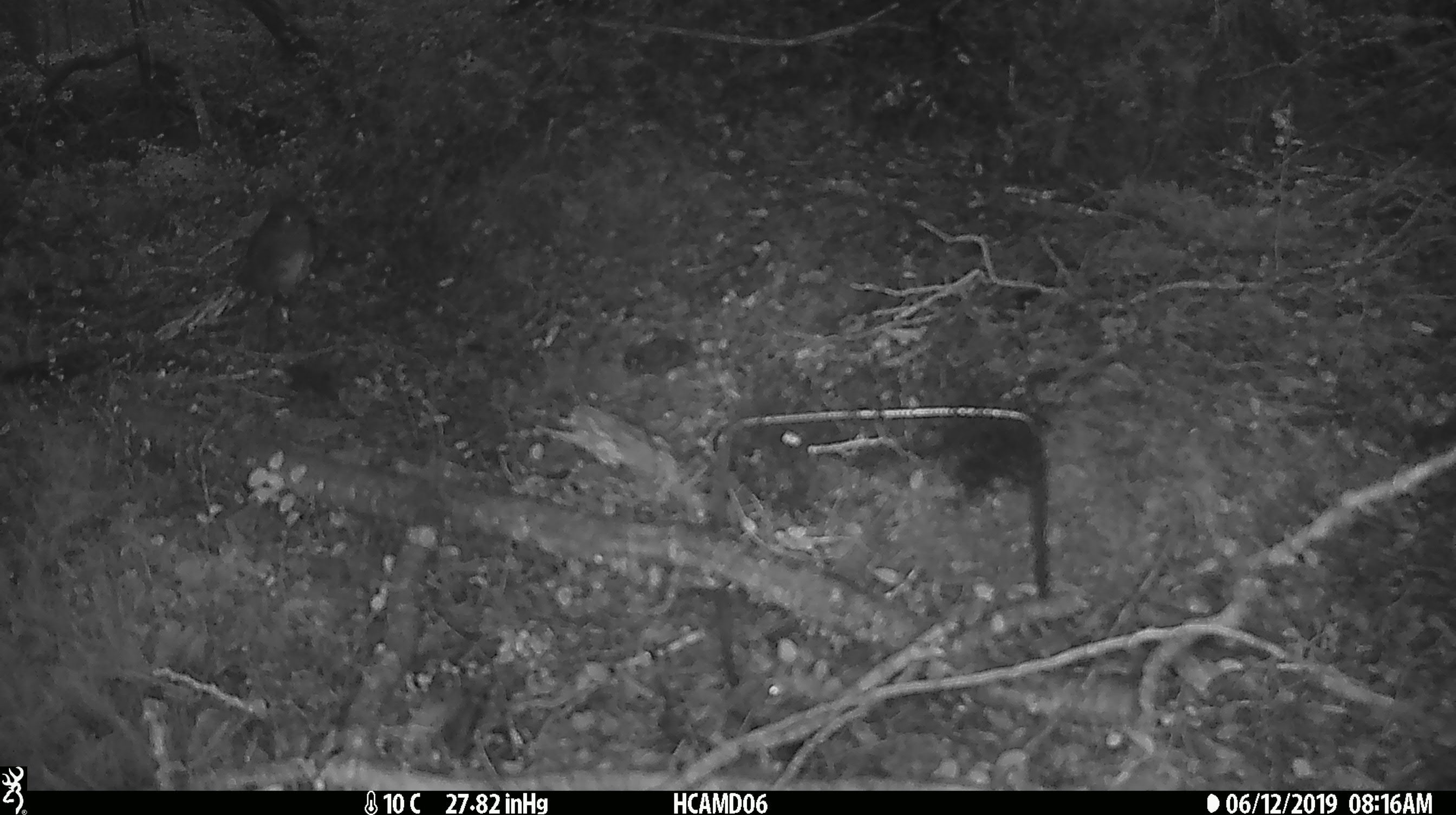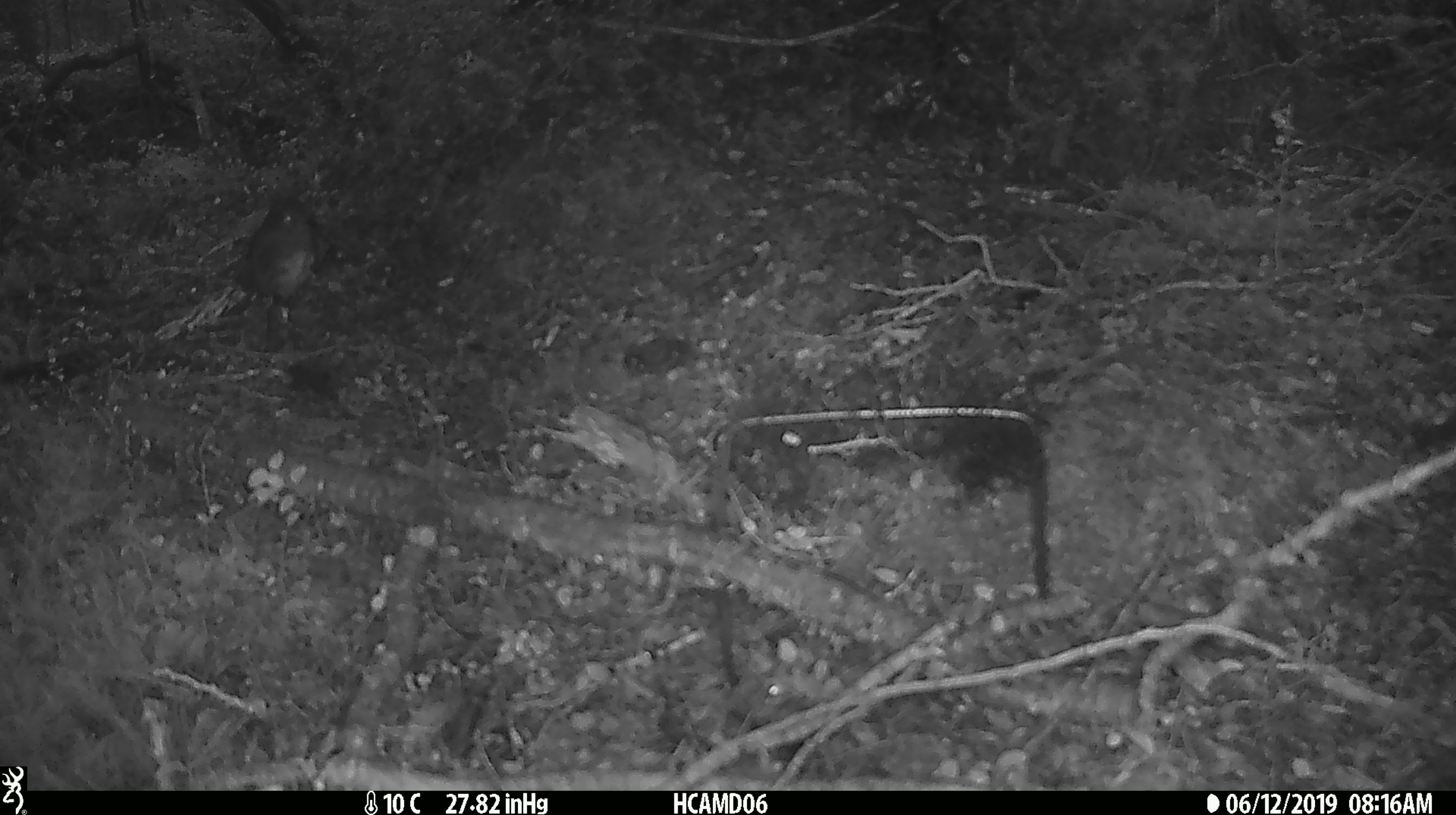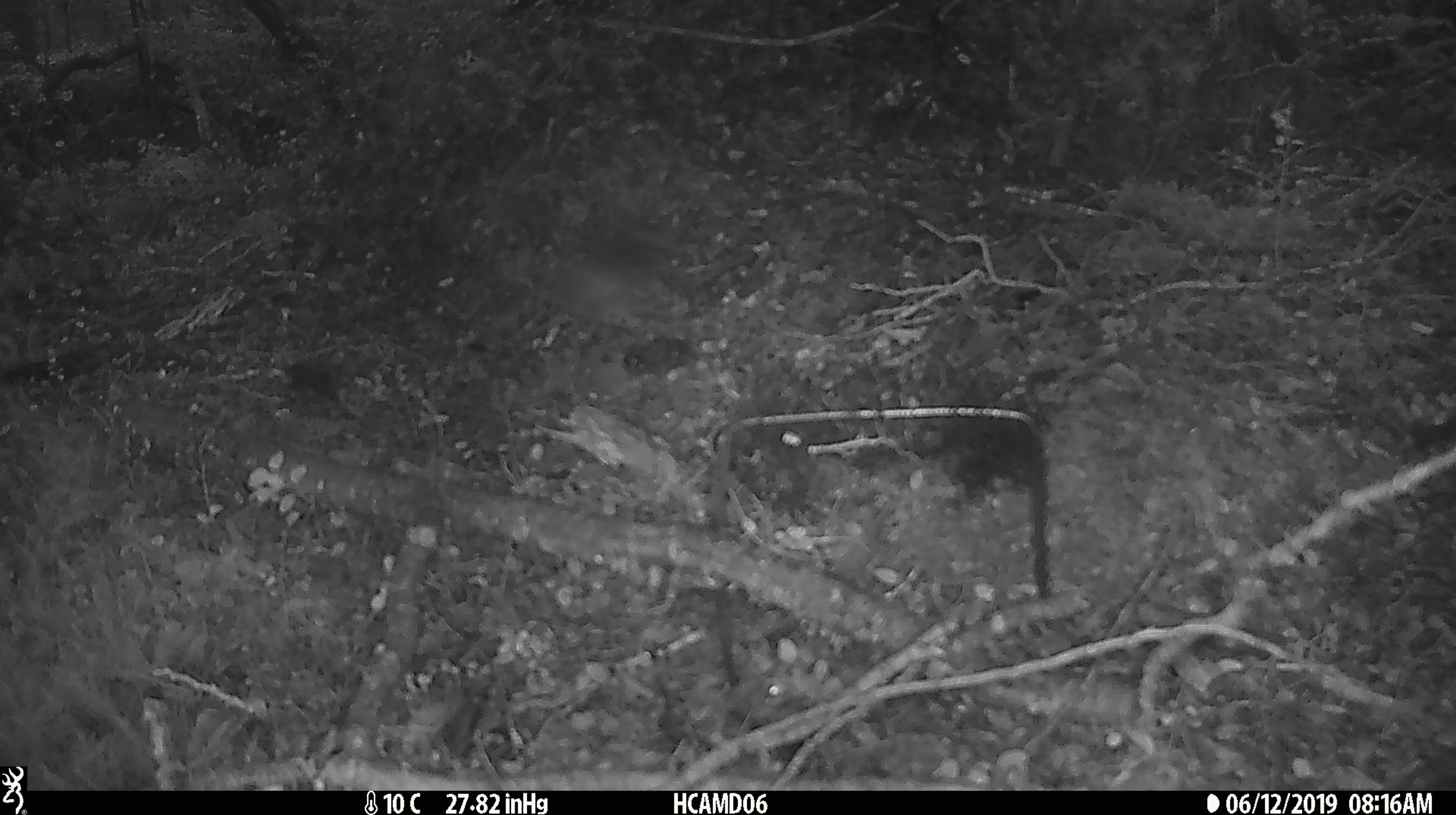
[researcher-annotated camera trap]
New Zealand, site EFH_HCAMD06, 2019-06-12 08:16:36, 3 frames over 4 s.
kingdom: Animalia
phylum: Chordata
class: Aves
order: Passeriformes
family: Petroicidae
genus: Petroica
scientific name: Petroica australis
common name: new zealand robin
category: robin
Robin (new zealand robin) (Petroica australis).